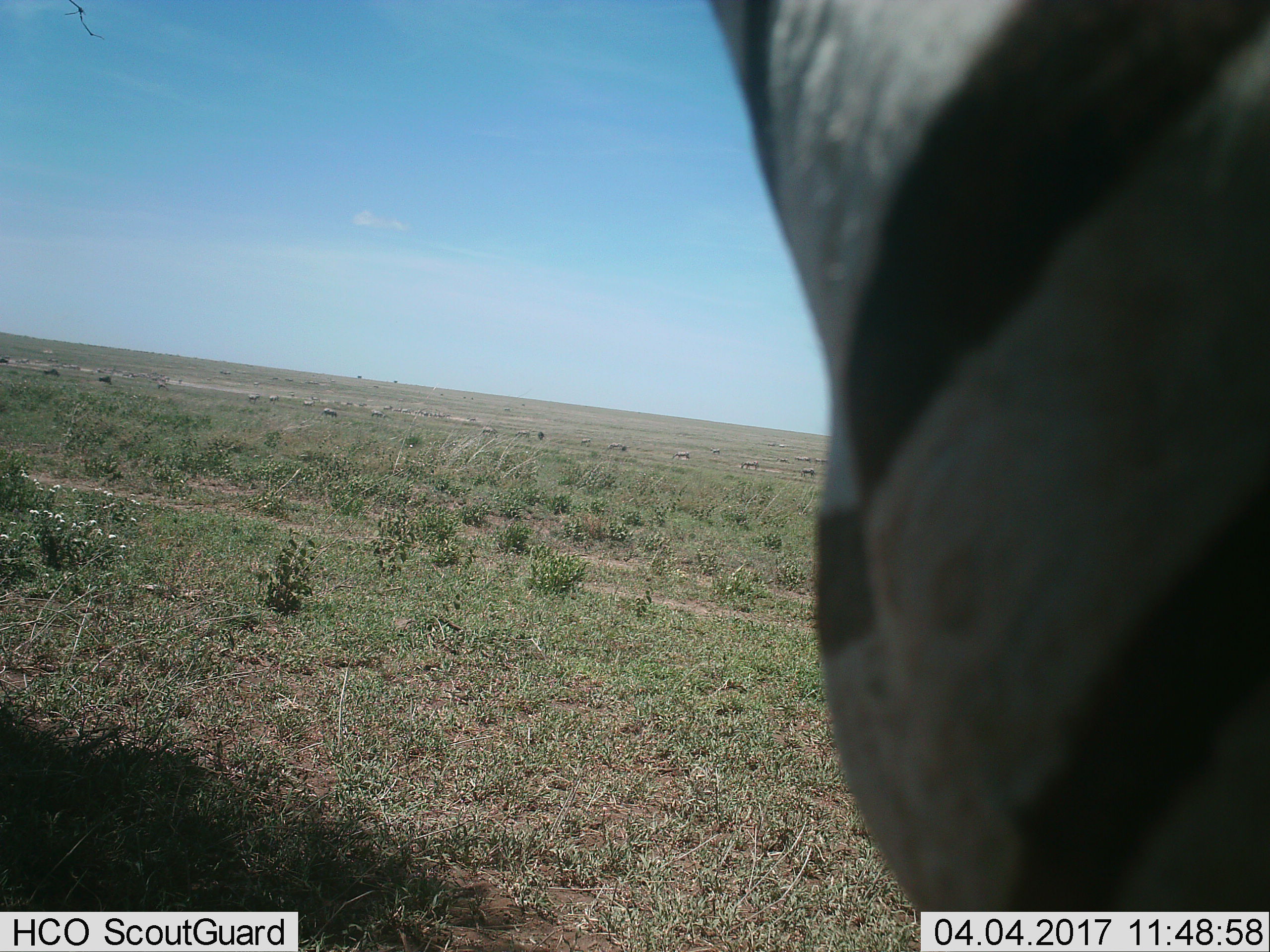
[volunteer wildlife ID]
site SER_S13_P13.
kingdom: Animalia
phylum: Chordata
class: Mammalia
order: Perissodactyla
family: Equidae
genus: Equus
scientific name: Equus quagga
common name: plains zebra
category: zebraplains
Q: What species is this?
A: Zebraplains (plains zebra) (Equus quagga).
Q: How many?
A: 1.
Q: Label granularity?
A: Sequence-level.